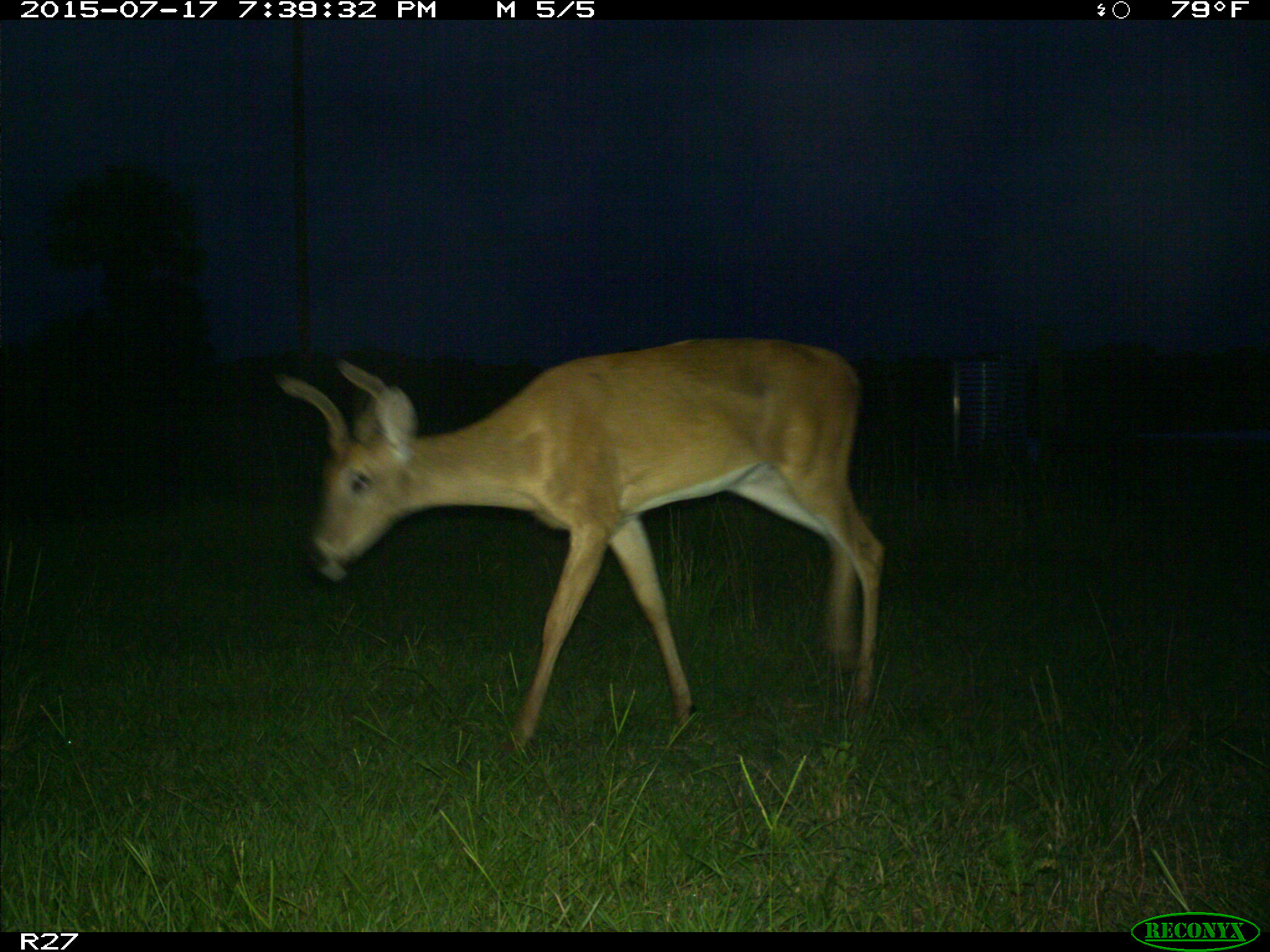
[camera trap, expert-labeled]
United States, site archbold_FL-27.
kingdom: Animalia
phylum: Chordata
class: Mammalia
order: Artiodactyla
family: Cervidae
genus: Odocoileus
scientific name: Odocoileus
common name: deer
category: unidentified deer